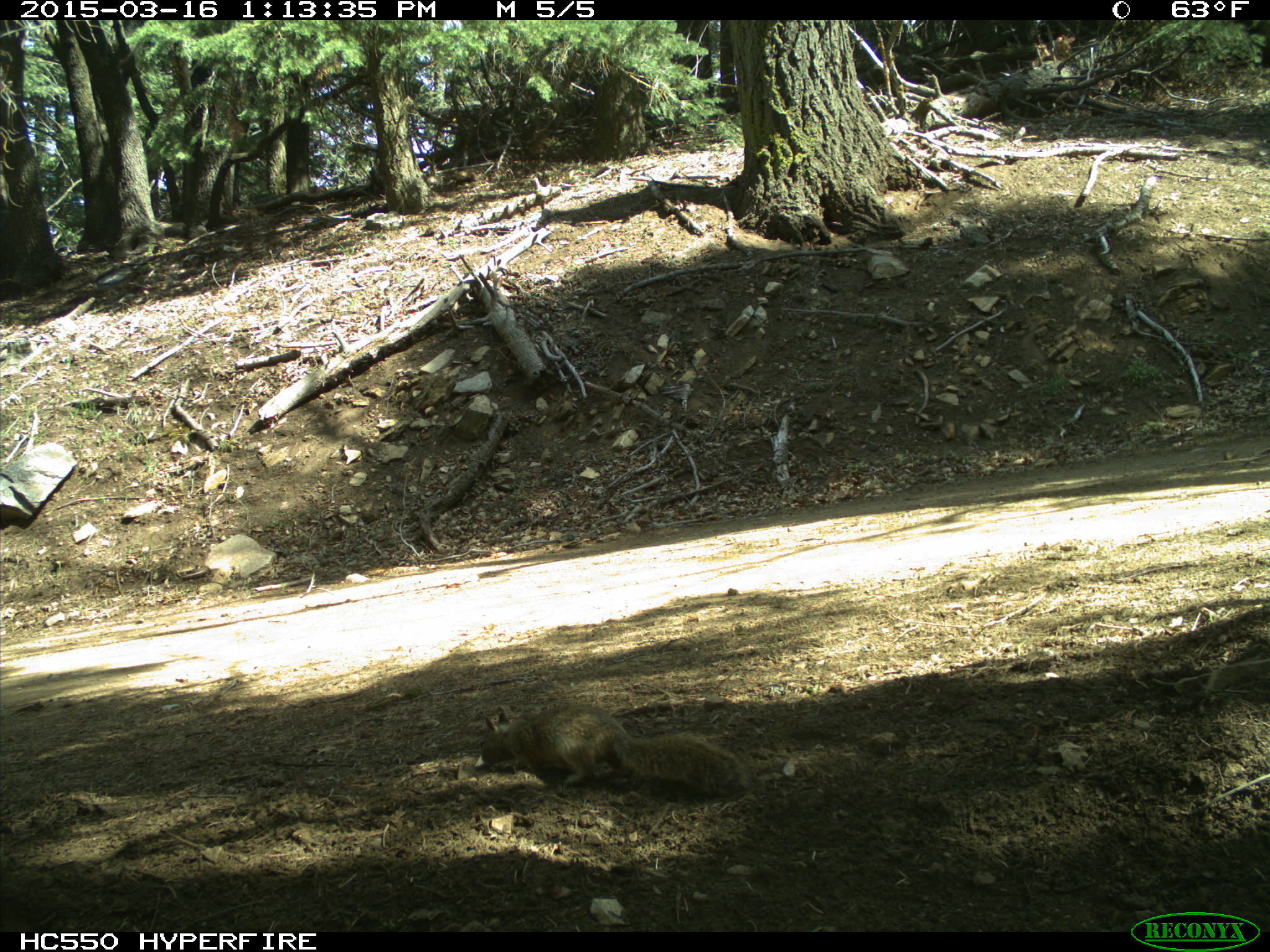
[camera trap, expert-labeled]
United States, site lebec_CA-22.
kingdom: Animalia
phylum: Chordata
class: Mammalia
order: Rodentia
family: Sciuridae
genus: Otospermophilus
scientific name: Otospermophilus beecheyi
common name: california ground squirrel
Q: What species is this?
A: Otospermophilus beecheyi (california ground squirrel).